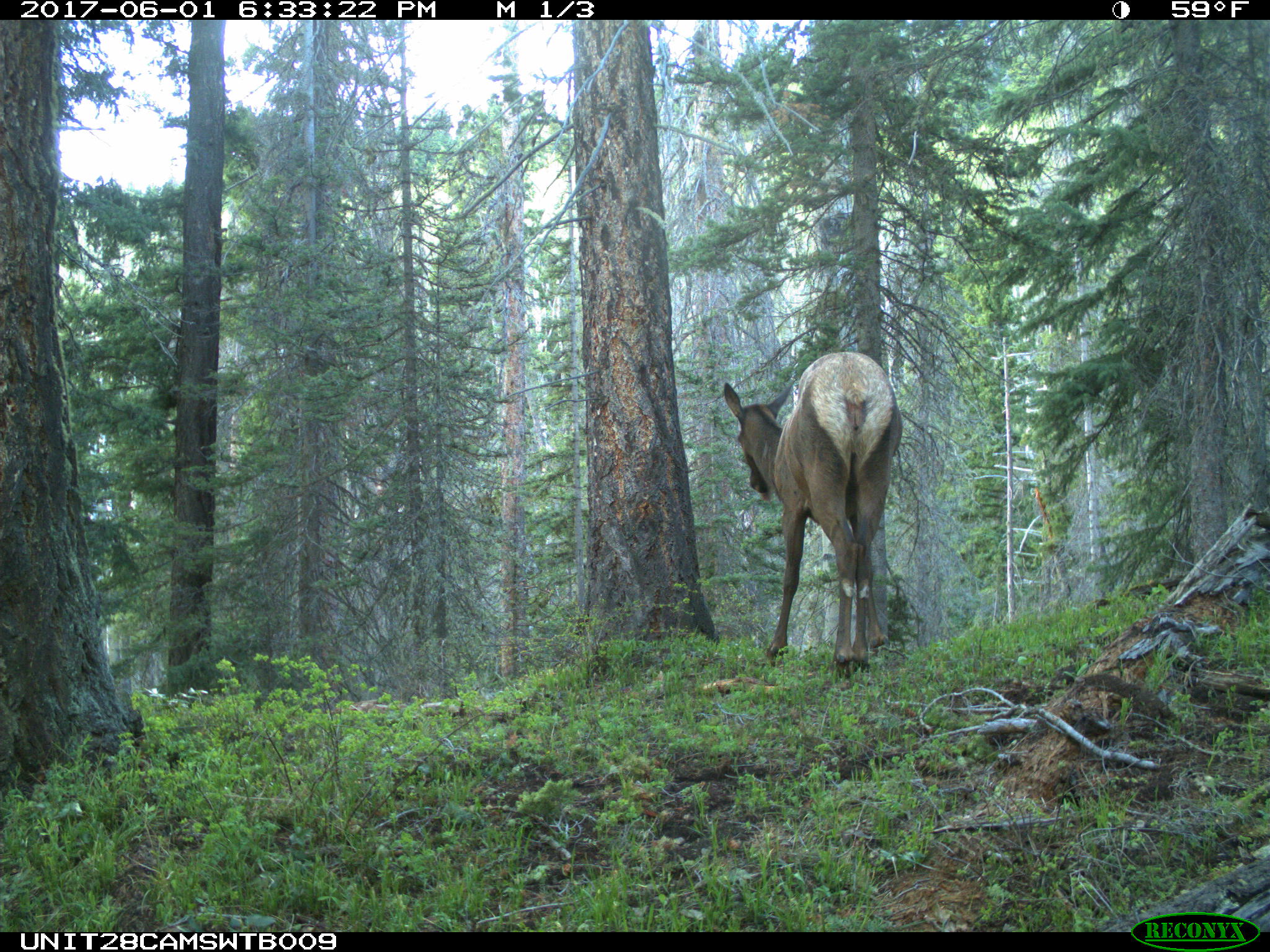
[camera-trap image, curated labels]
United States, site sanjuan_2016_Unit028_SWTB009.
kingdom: Animalia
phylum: Chordata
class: Mammalia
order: Artiodactyla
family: Cervidae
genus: Cervus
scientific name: Cervus elaphus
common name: red deer